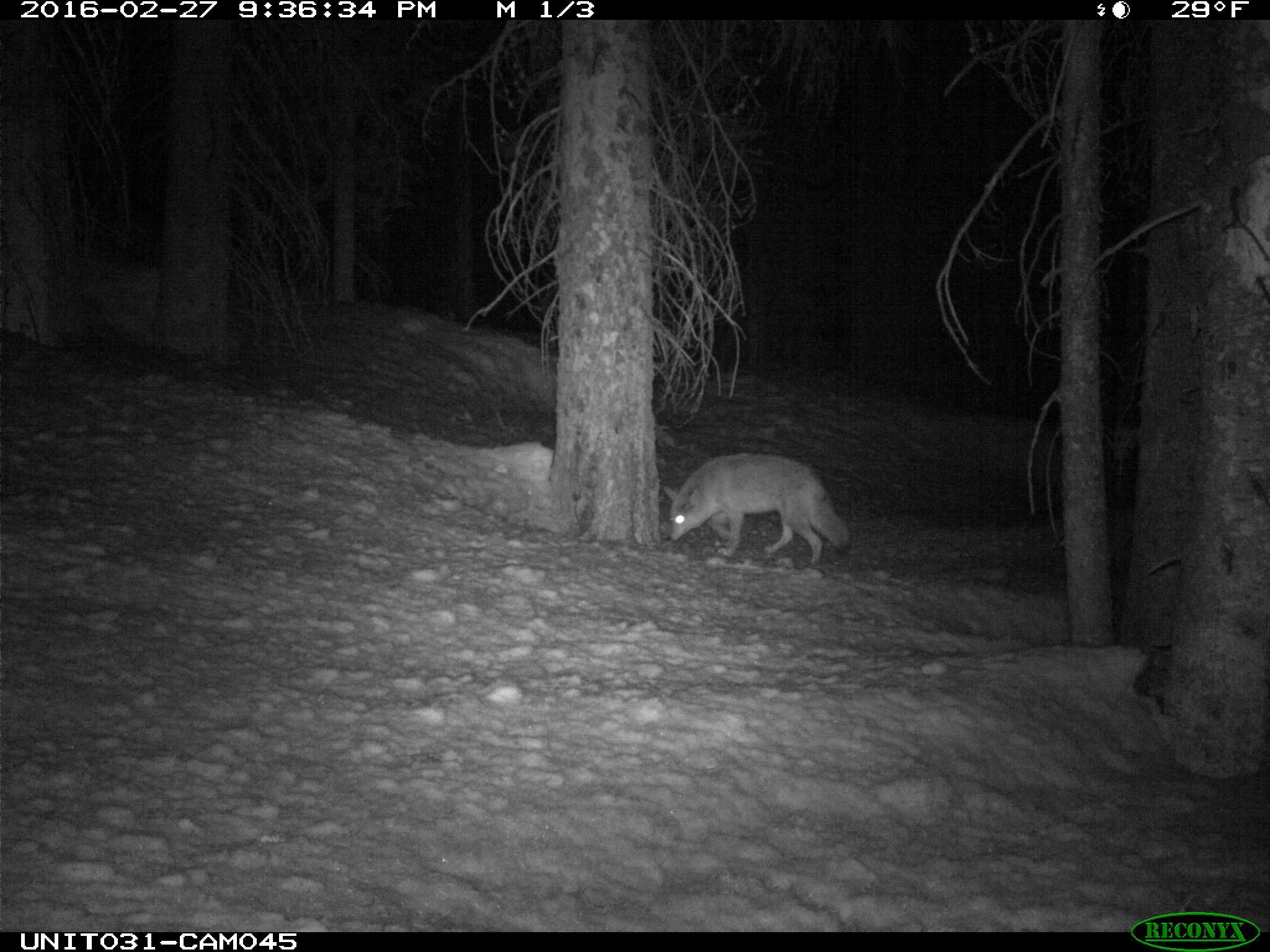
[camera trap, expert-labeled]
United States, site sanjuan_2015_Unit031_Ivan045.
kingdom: Animalia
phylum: Chordata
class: Mammalia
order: Carnivora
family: Canidae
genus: Canis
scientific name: Canis latrans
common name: coyote